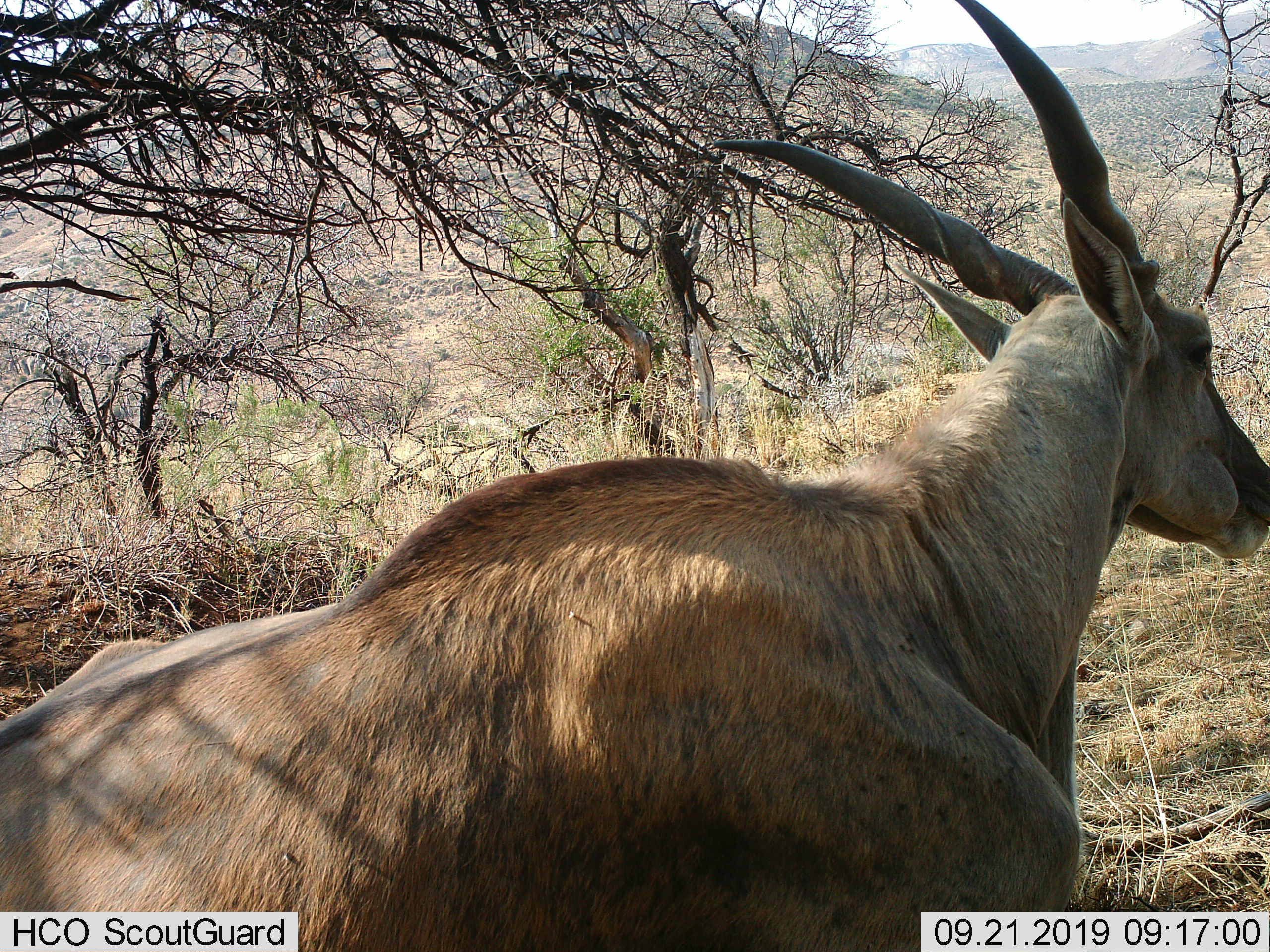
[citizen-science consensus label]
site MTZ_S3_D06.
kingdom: Animalia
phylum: Chordata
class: Mammalia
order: Artiodactyla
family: Bovidae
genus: Tragelaphus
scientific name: Tragelaphus scriptus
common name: bushbuck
Bushbuck (Tragelaphus scriptus), count 1. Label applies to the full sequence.